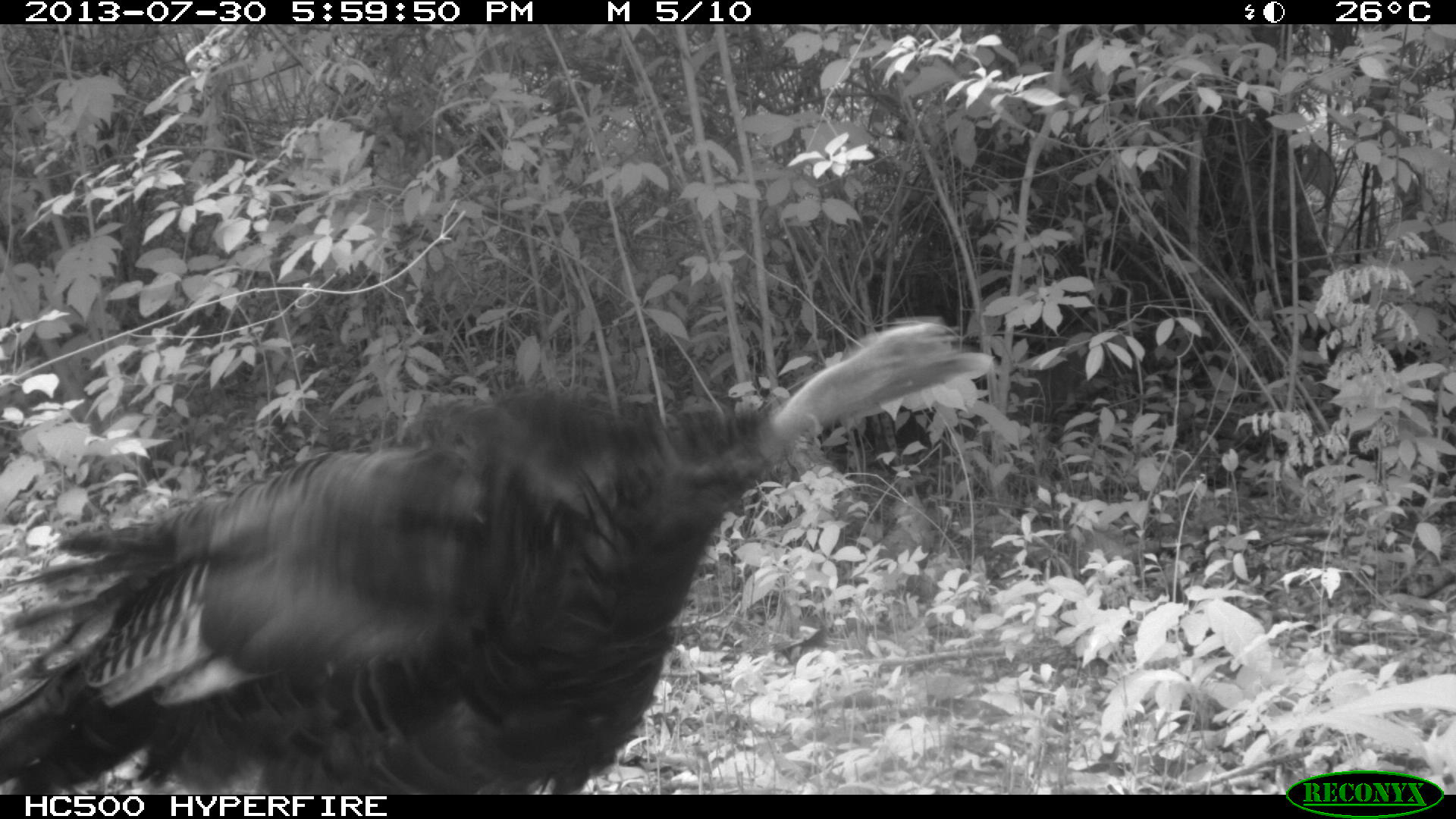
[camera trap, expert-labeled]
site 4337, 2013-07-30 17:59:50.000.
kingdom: Animalia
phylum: Chordata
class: Aves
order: Galliformes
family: Phasianidae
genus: Meleagris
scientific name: Meleagris ocellata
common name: ocellated turkey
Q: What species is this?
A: Meleagris ocellata (ocellated turkey).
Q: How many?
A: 1.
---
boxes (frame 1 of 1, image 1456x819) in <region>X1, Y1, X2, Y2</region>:
meleagris ocellata: <region>0, 312, 991, 792</region>